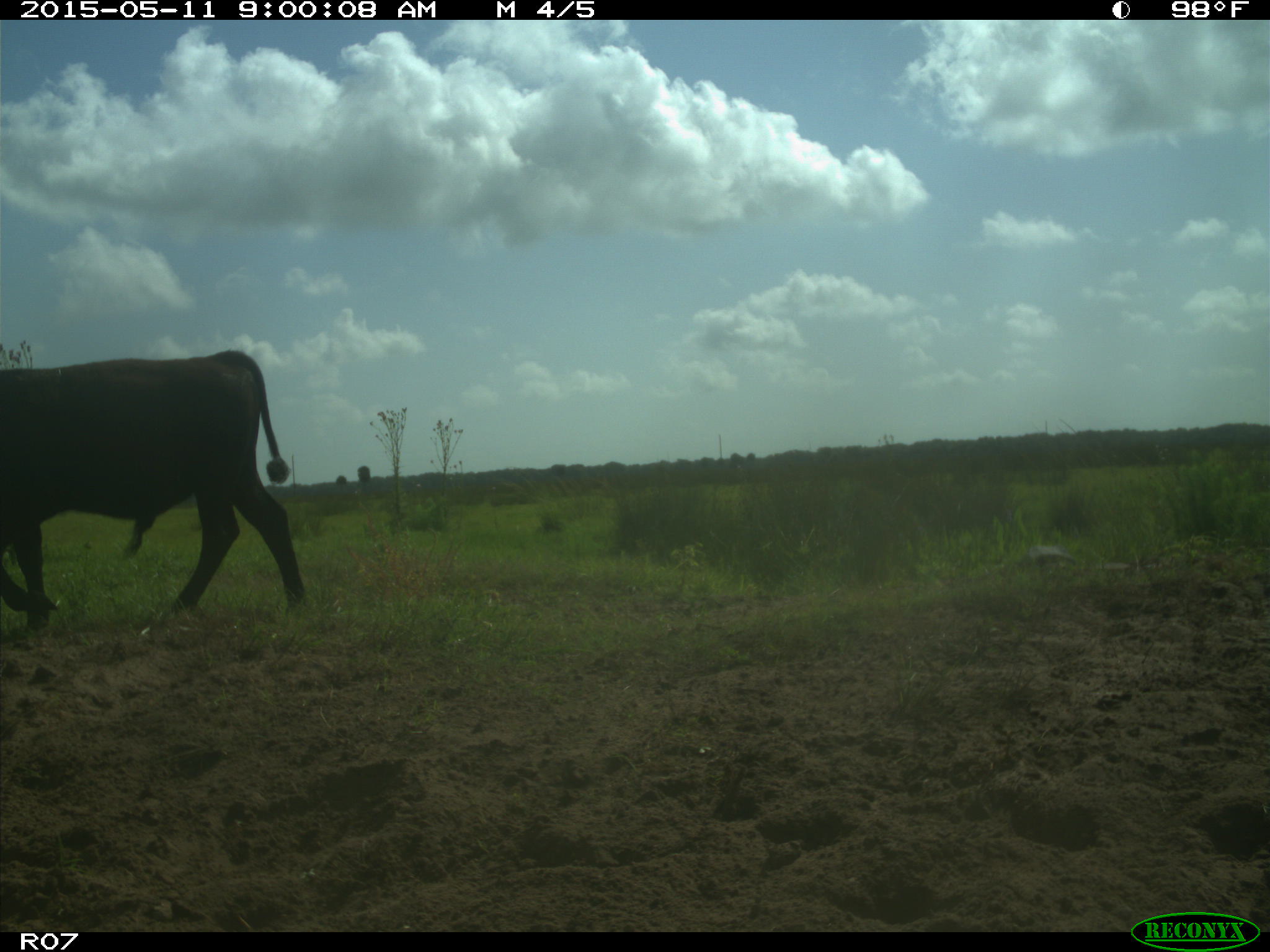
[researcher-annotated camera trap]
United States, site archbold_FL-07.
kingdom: Animalia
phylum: Chordata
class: Mammalia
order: Artiodactyla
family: Bovidae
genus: Bos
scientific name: Bos taurus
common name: domestic cow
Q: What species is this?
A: Bos taurus (domestic cow).